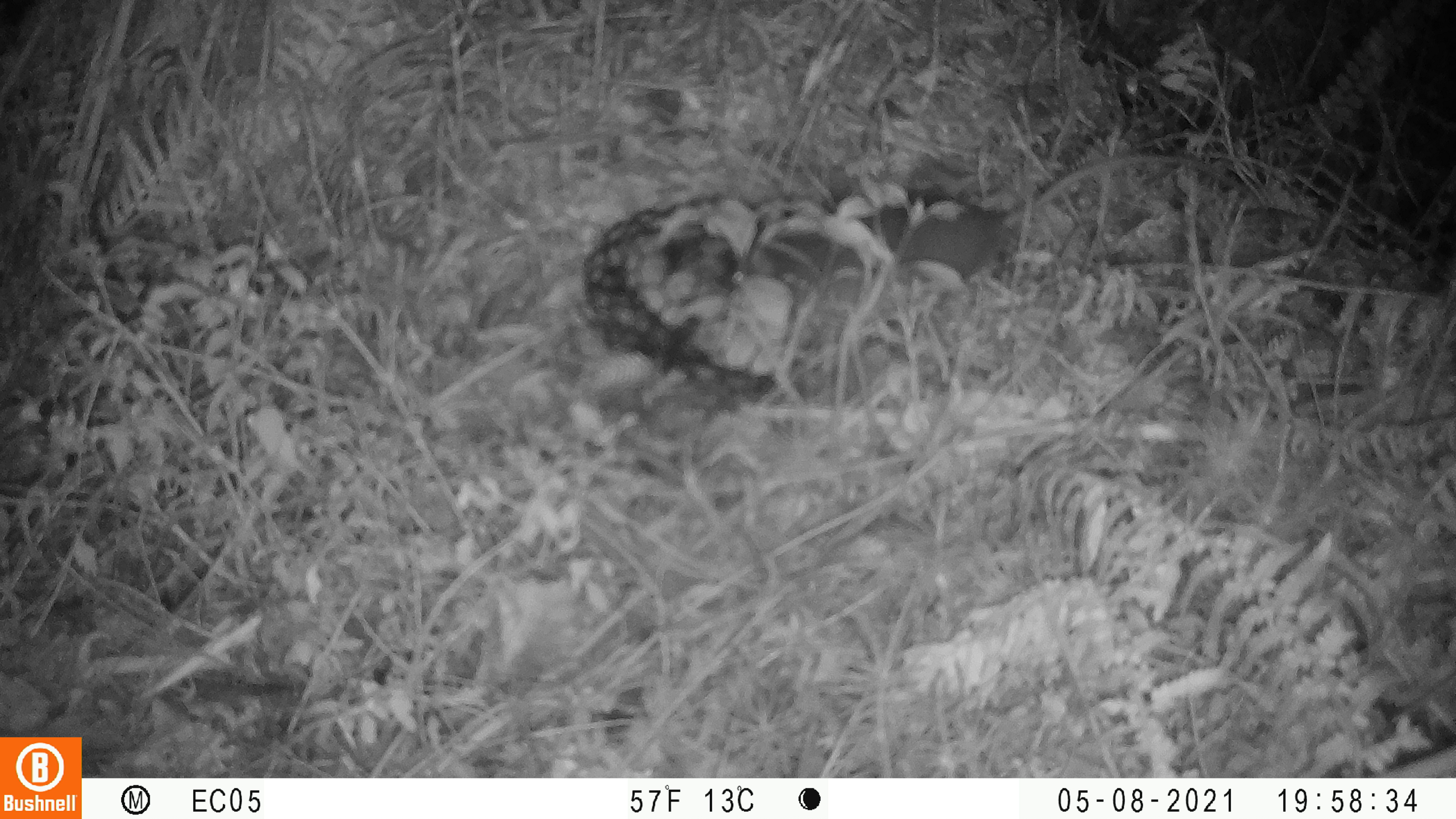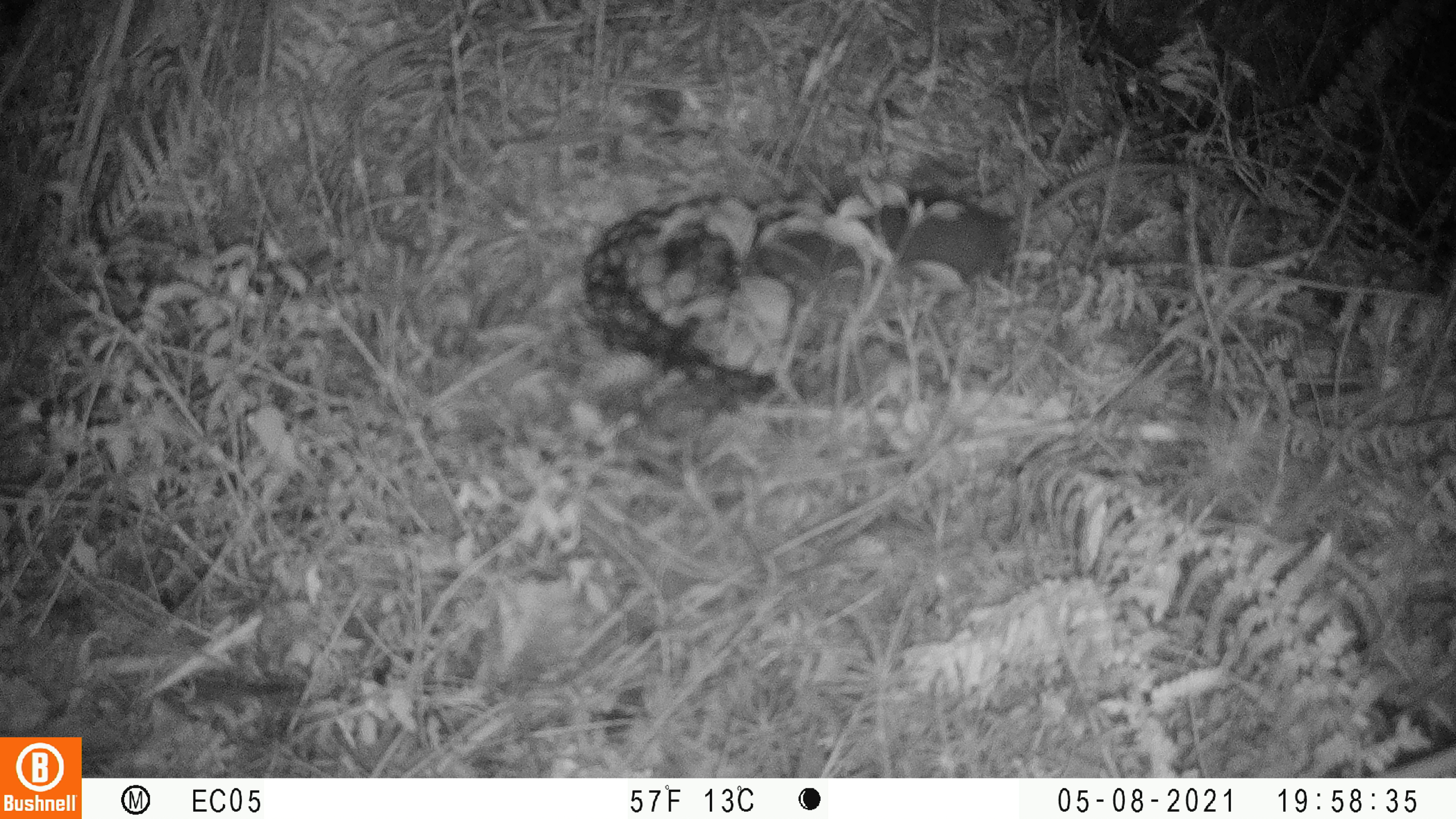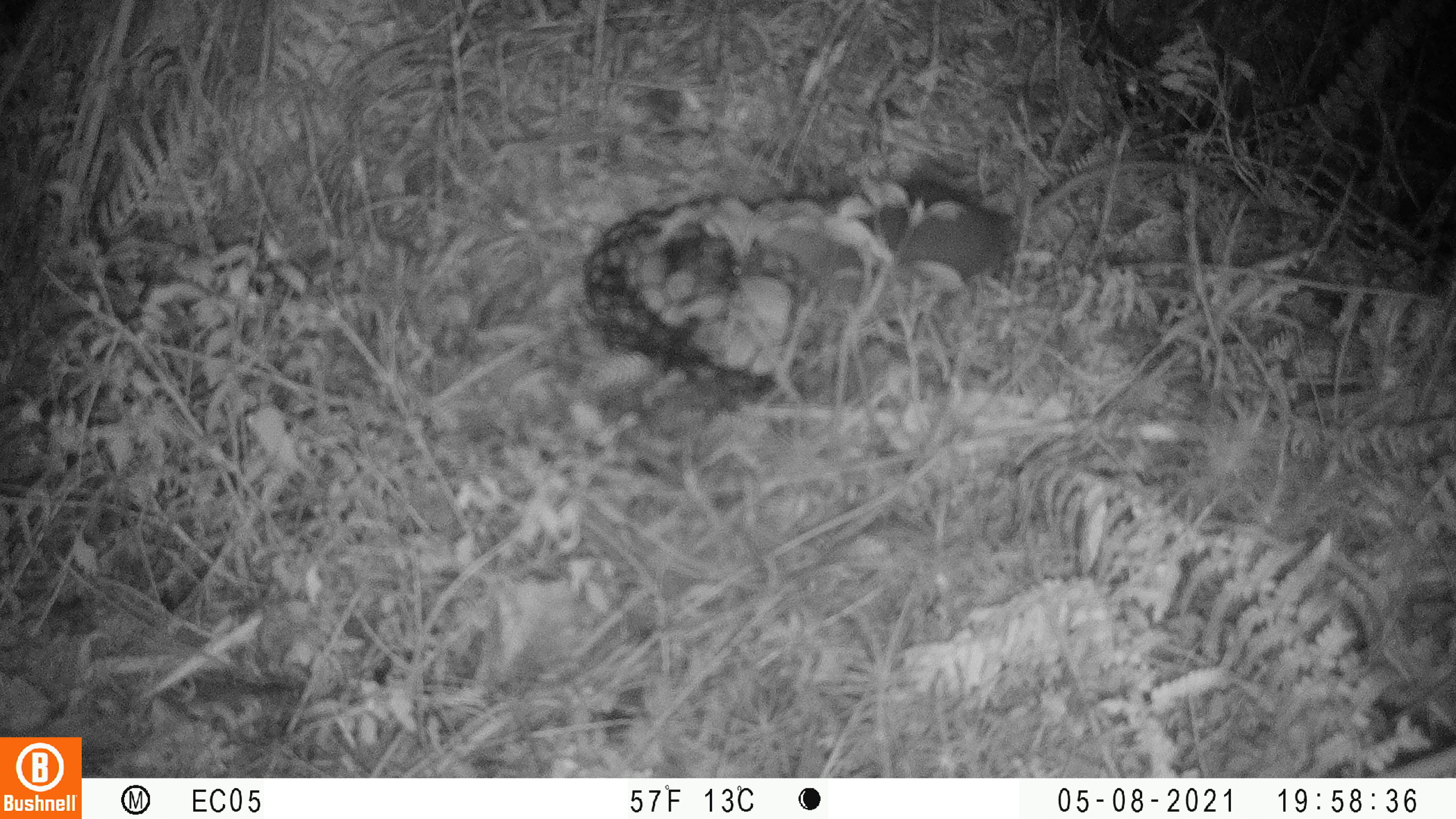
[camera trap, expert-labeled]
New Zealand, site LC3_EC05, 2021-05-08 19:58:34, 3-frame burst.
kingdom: Animalia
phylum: Chordata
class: Mammalia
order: Rodentia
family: Muridae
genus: Rattus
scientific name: Rattus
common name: rat